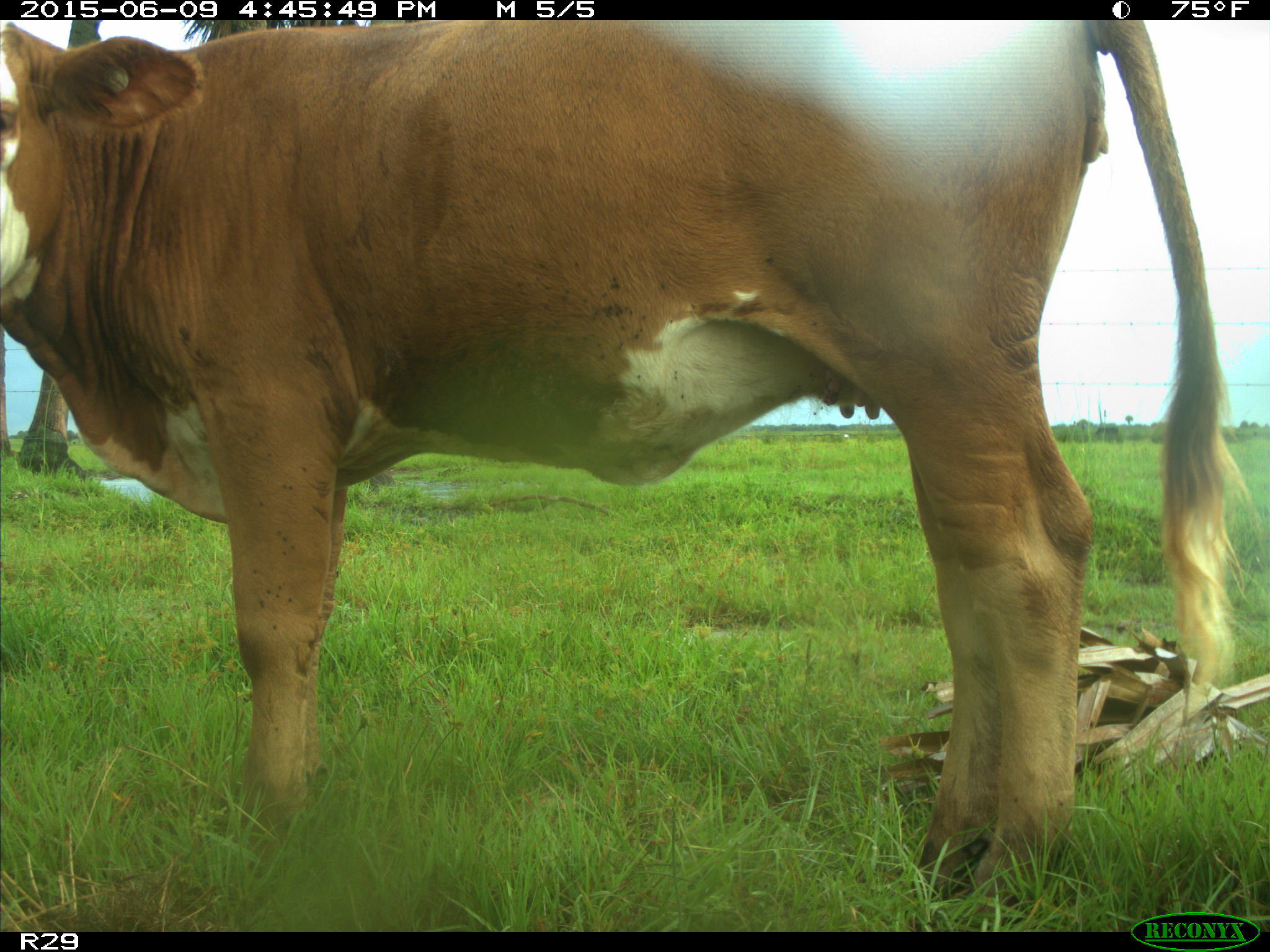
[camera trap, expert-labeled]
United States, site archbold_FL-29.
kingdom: Animalia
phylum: Chordata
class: Mammalia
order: Artiodactyla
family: Bovidae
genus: Bos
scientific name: Bos taurus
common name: domestic cow